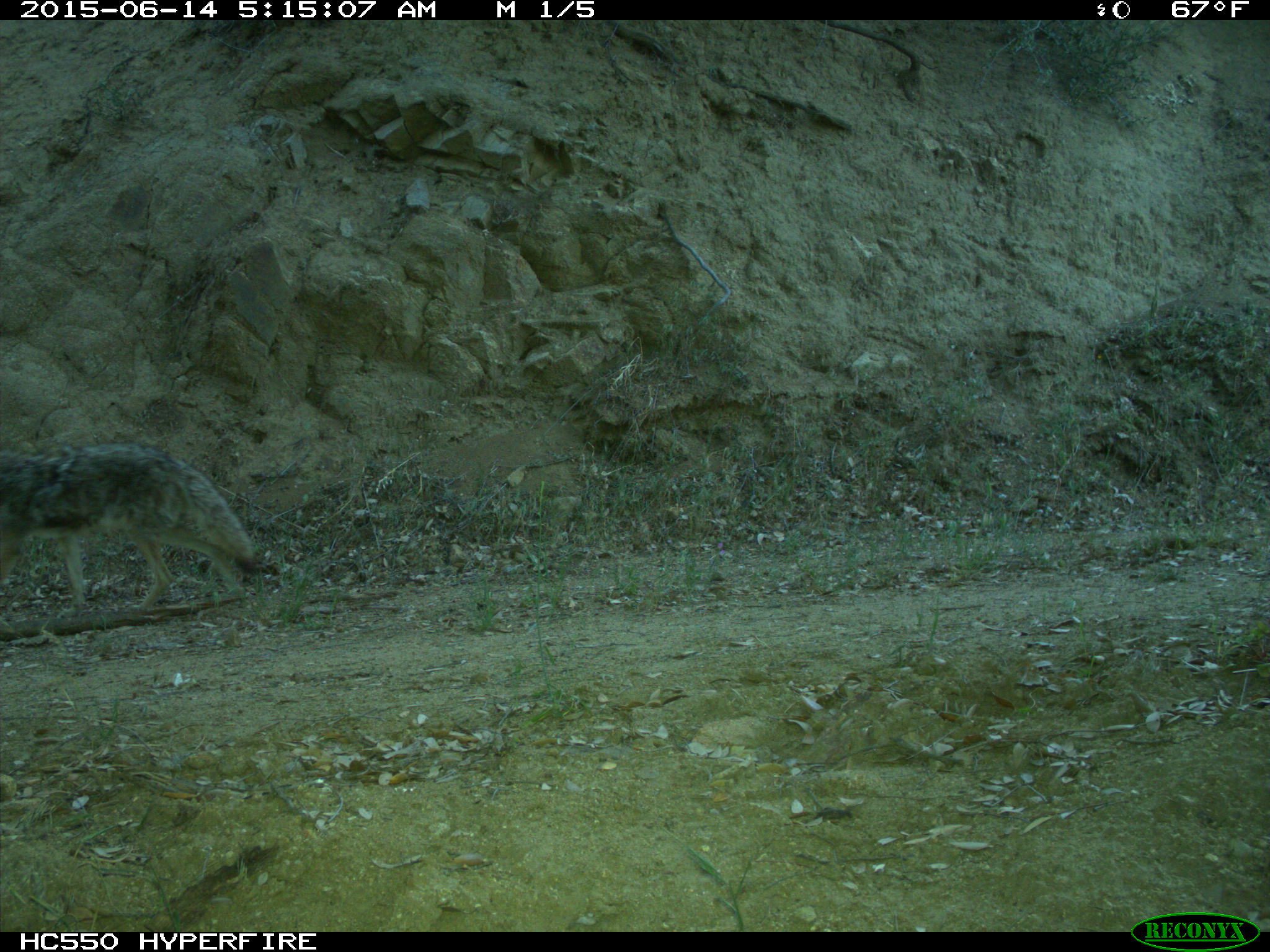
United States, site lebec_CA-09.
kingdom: Animalia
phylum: Chordata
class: Mammalia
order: Carnivora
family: Canidae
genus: Canis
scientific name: Canis latrans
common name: coyote